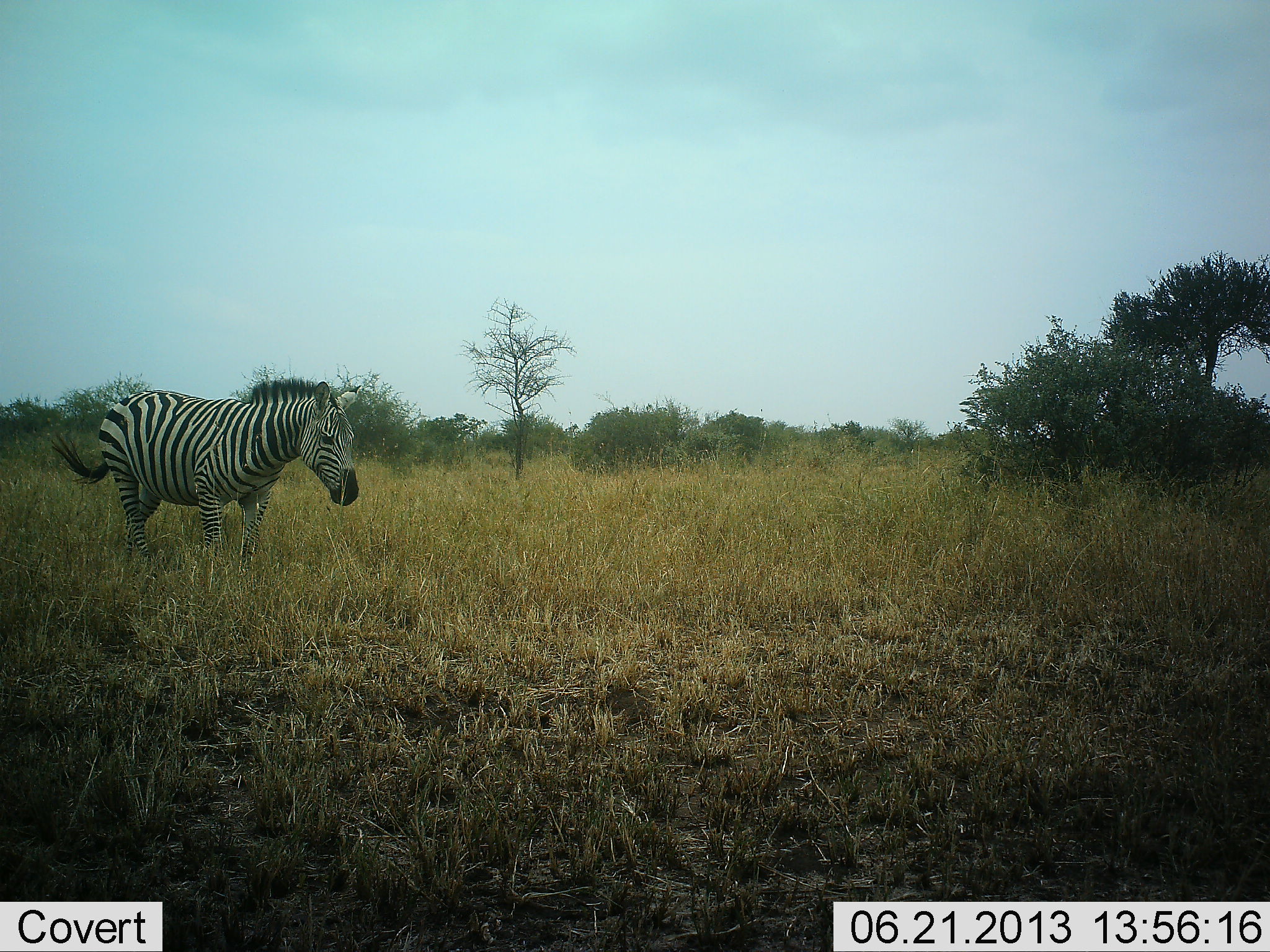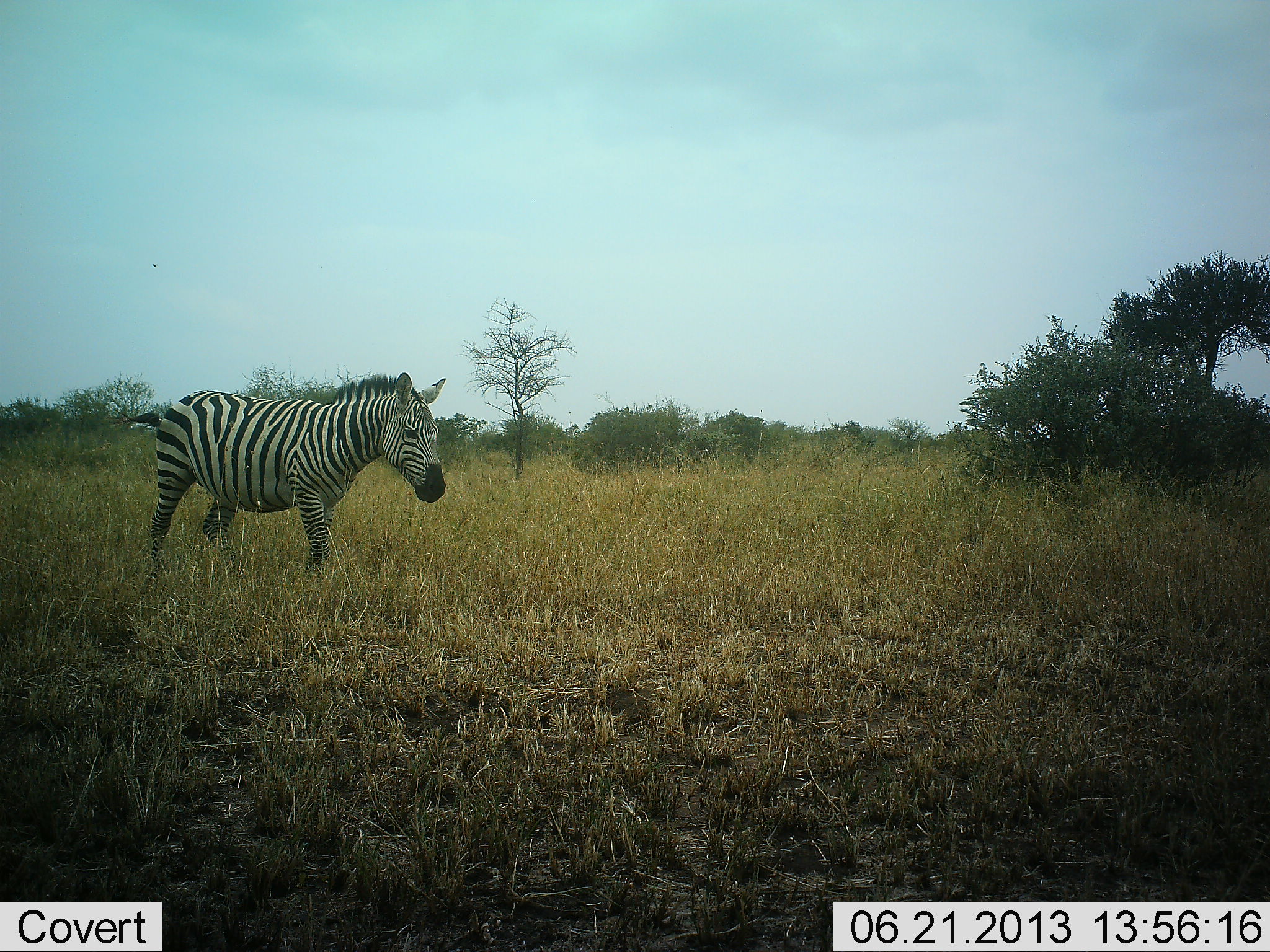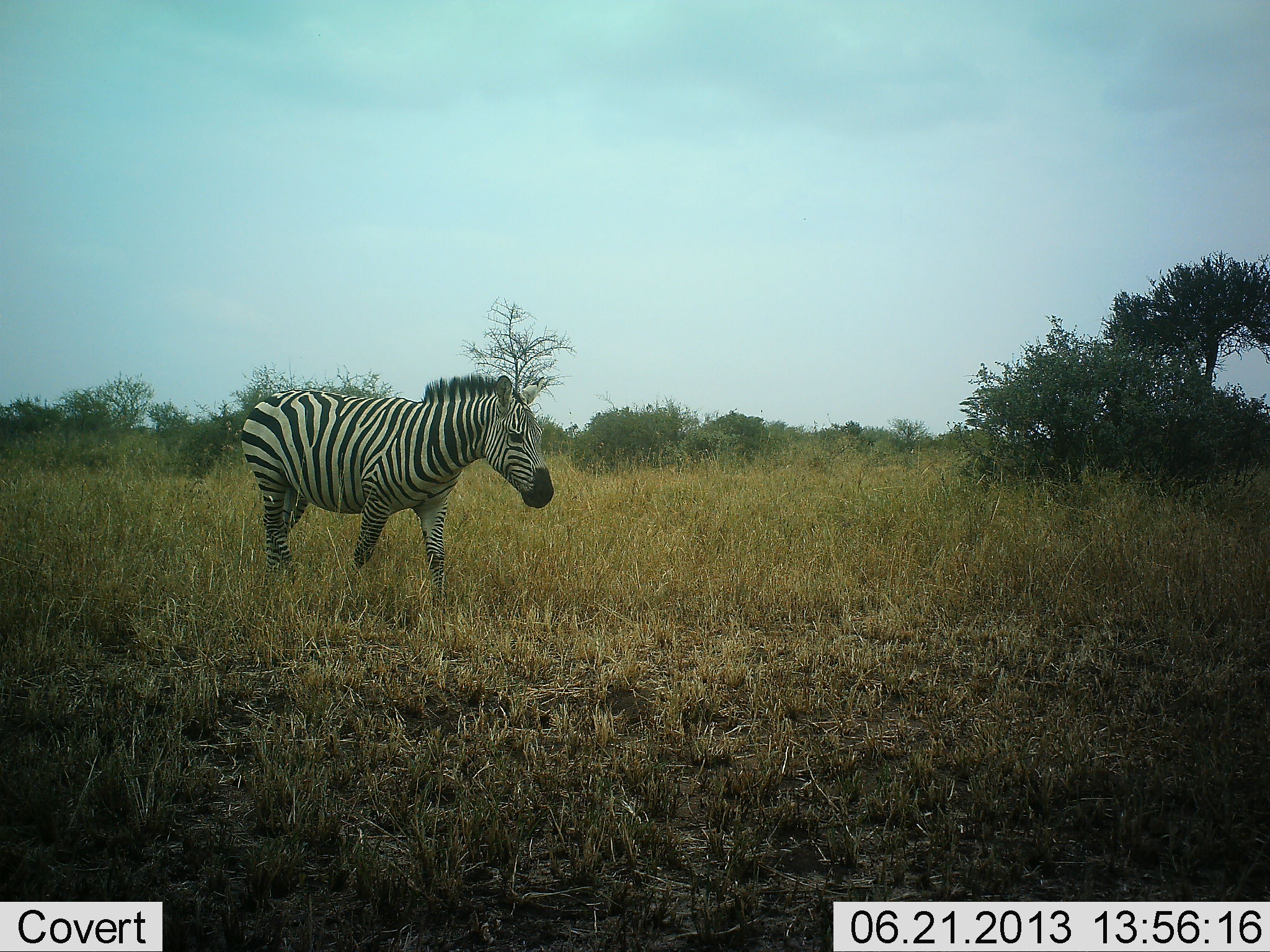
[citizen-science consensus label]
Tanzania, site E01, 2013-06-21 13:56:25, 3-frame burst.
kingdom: Animalia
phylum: Chordata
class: Mammalia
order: Perissodactyla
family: Equidae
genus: Equus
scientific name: Equus quagga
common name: plains zebra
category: zebra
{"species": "zebra (plains zebra) (Equus quagga)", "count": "1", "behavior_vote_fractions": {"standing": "6%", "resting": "0%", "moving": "94%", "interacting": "0%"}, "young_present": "0%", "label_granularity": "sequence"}